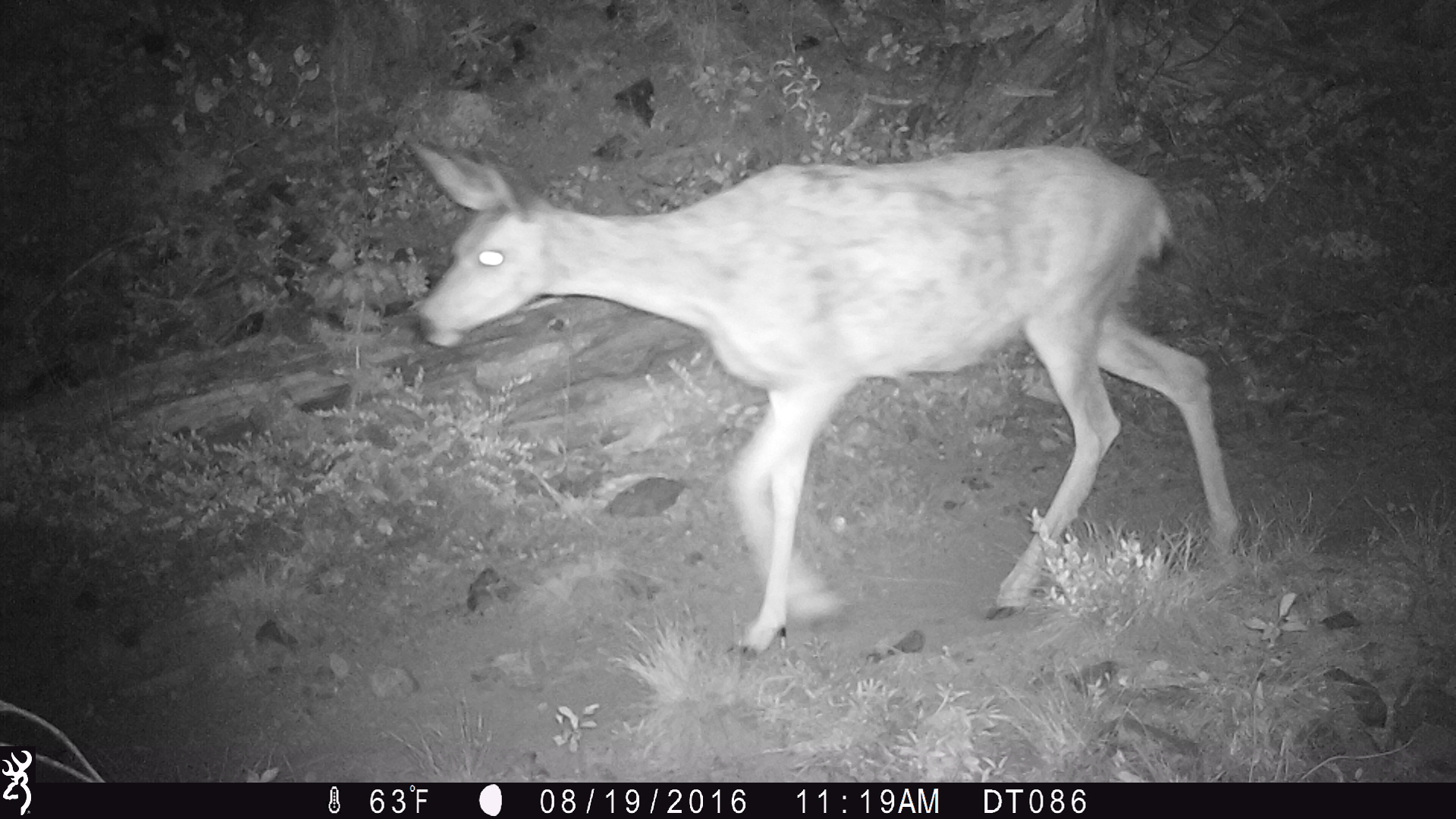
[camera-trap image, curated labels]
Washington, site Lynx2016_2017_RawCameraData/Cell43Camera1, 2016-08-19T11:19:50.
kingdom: Animalia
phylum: Chordata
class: Mammalia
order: Artiodactyla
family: Cervidae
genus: Odocoileus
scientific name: Odocoileus hemionus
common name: mule deer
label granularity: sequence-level